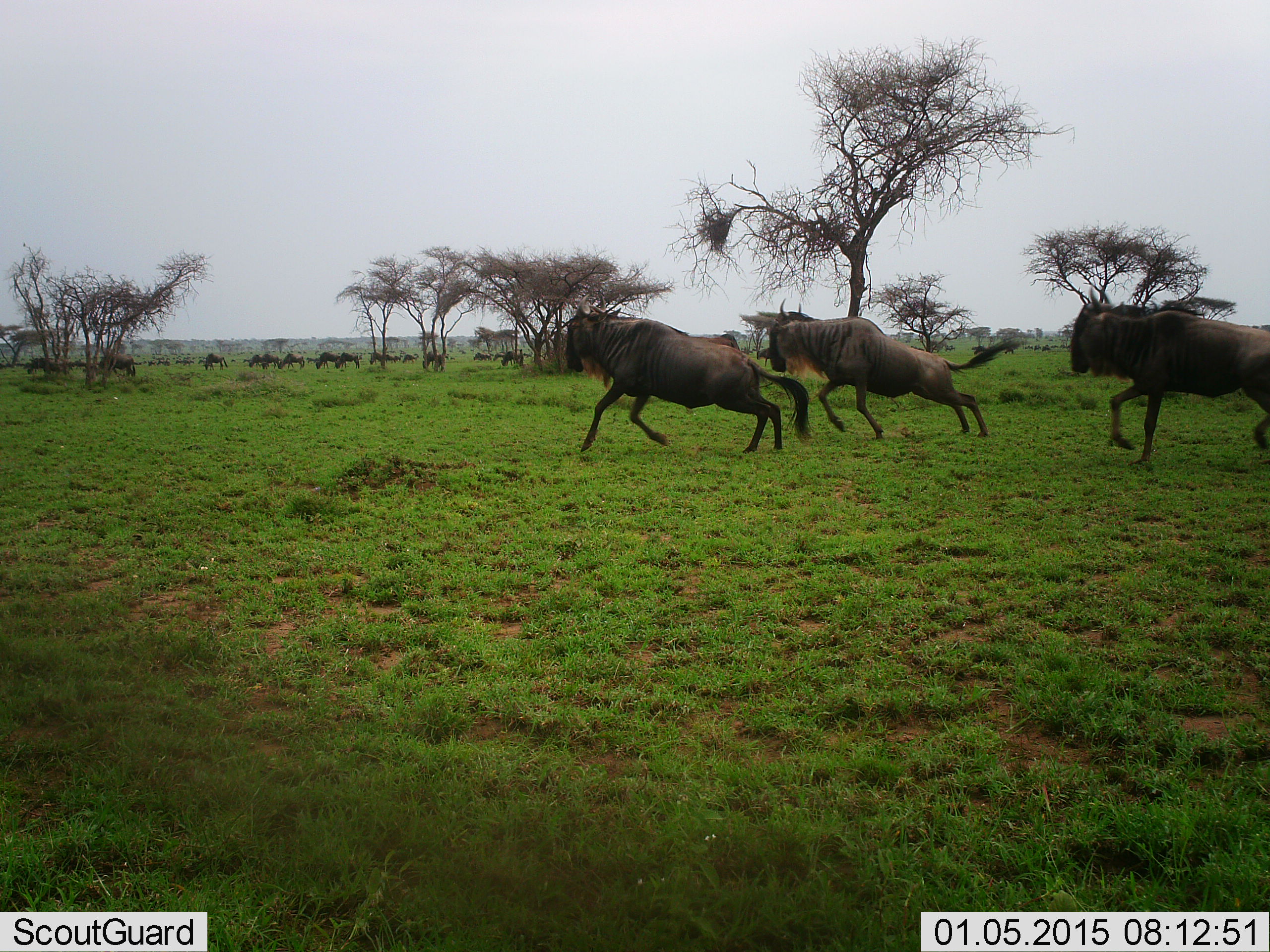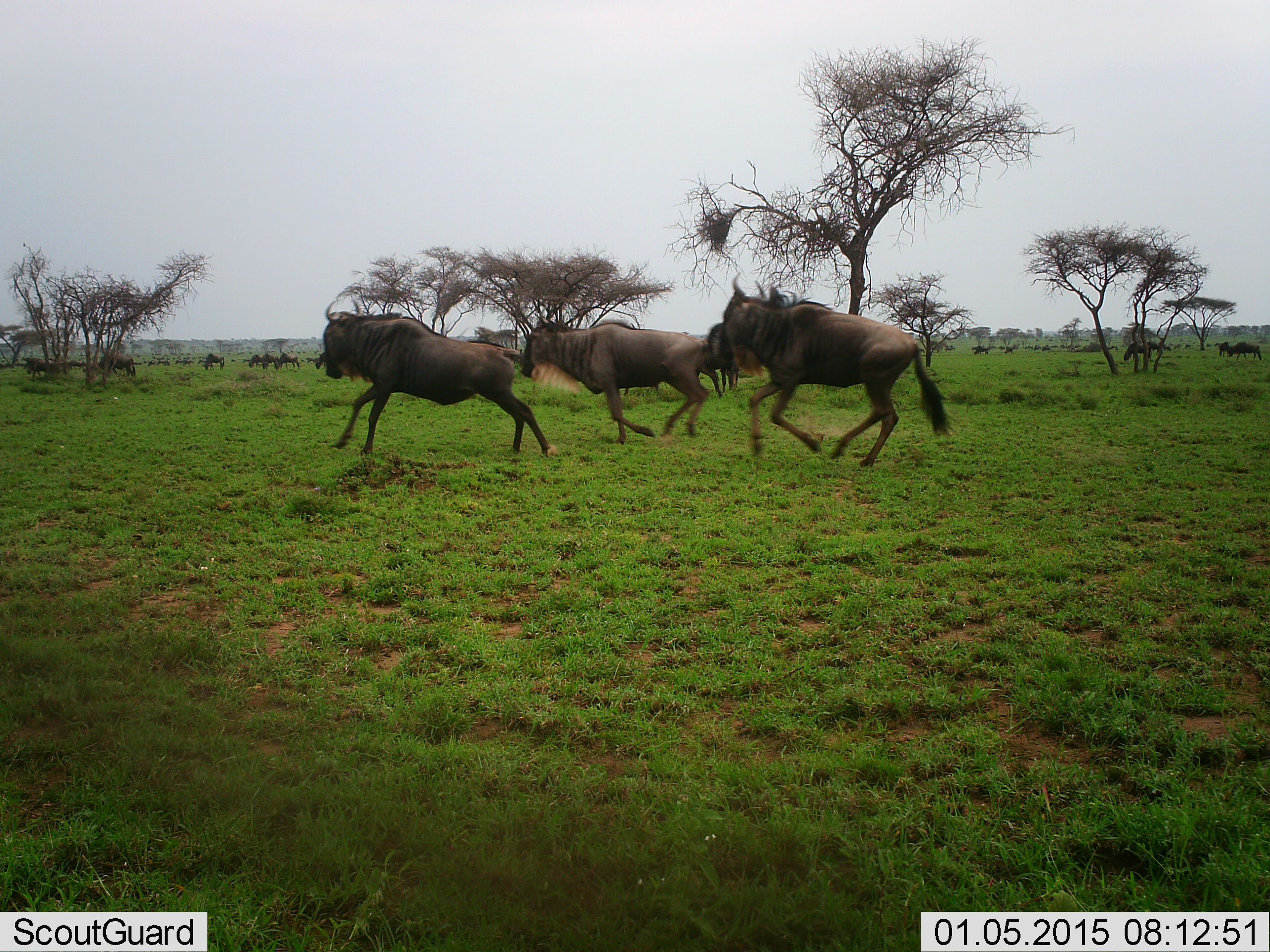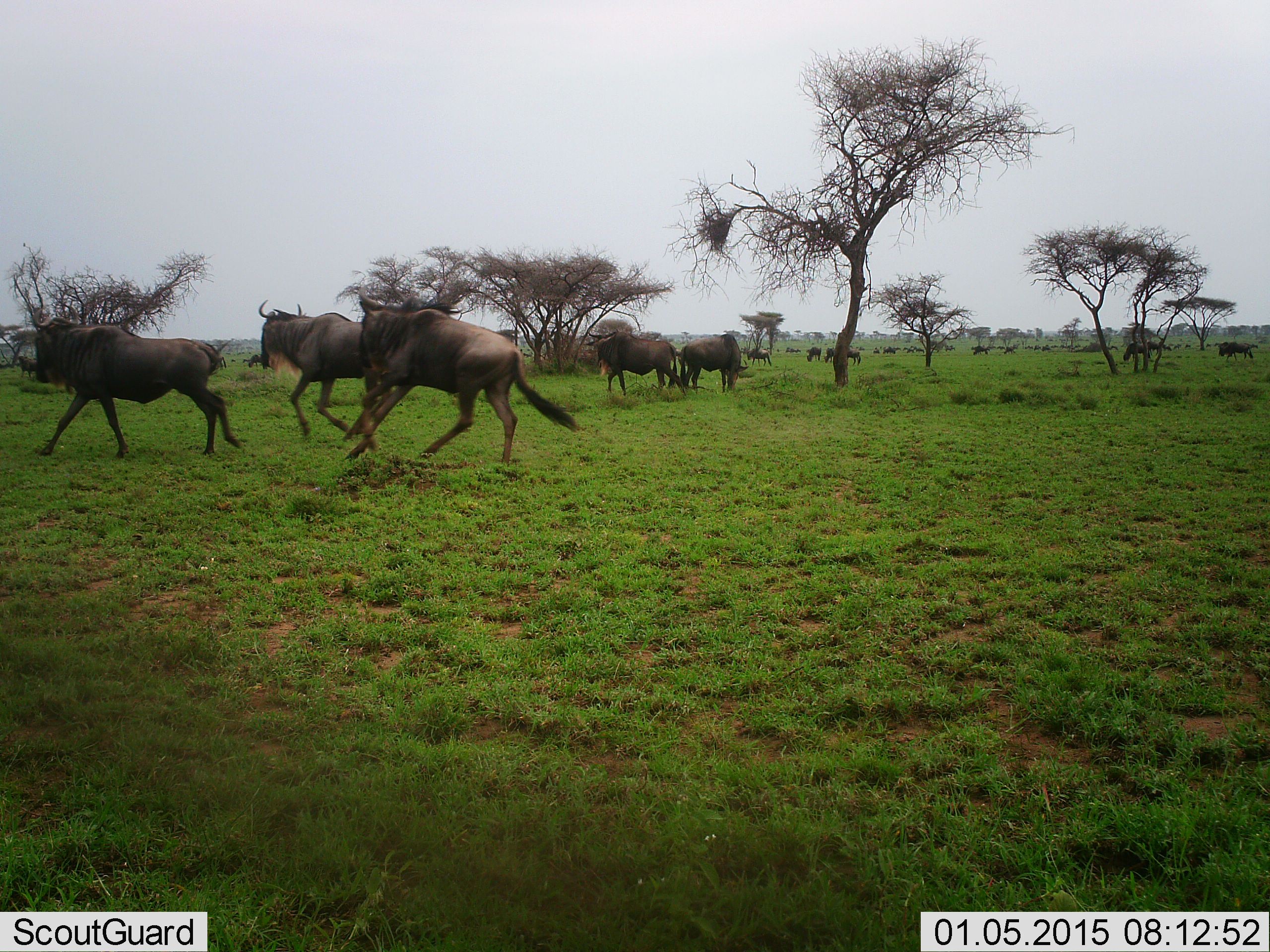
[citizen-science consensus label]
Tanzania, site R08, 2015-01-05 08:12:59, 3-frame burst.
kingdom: Animalia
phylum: Chordata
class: Mammalia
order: Artiodactyla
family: Bovidae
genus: Connochaetes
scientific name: Connochaetes taurinus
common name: blue wildebeest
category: wildebeest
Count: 11-50.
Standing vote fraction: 40%.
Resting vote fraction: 0%.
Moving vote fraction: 100%.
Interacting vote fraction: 0%.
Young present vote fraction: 0%.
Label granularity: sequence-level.